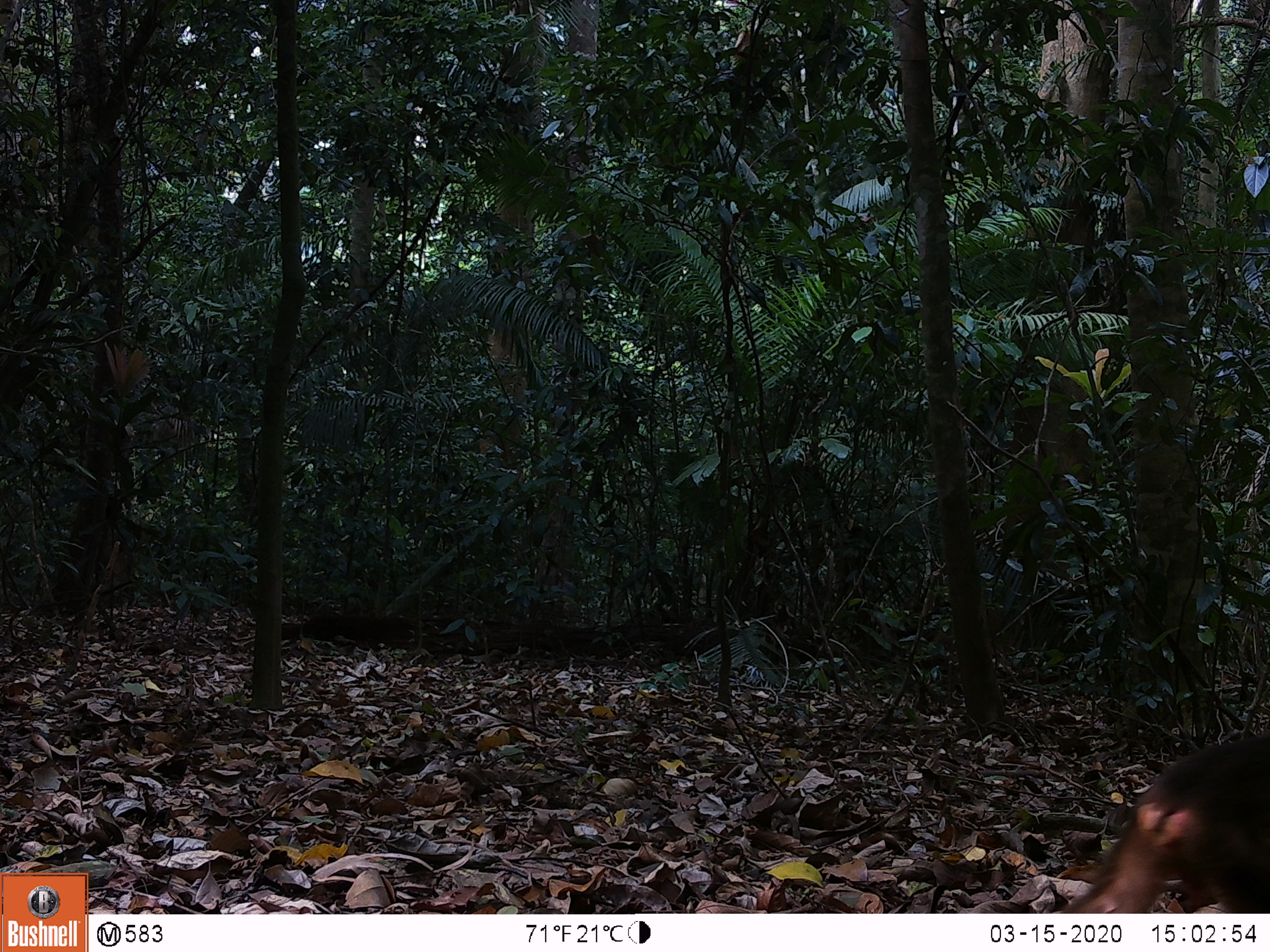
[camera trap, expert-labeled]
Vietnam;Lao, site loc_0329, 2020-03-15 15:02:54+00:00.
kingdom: Animalia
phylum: Chordata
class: Mammalia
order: Primates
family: Cercopithecidae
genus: Macaca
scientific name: Macaca arctoides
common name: stump-tailed macaque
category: stump tailed macaque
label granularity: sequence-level